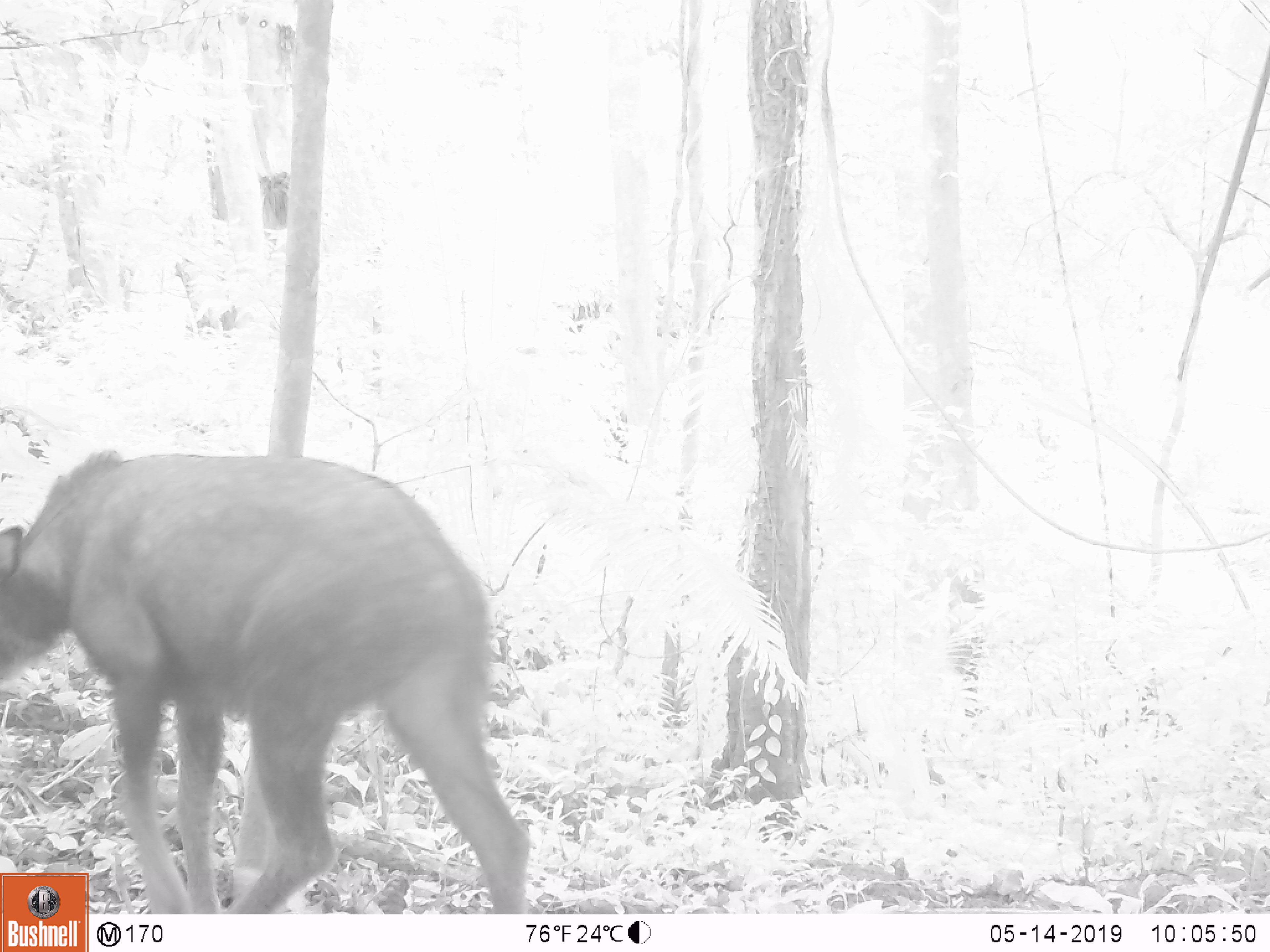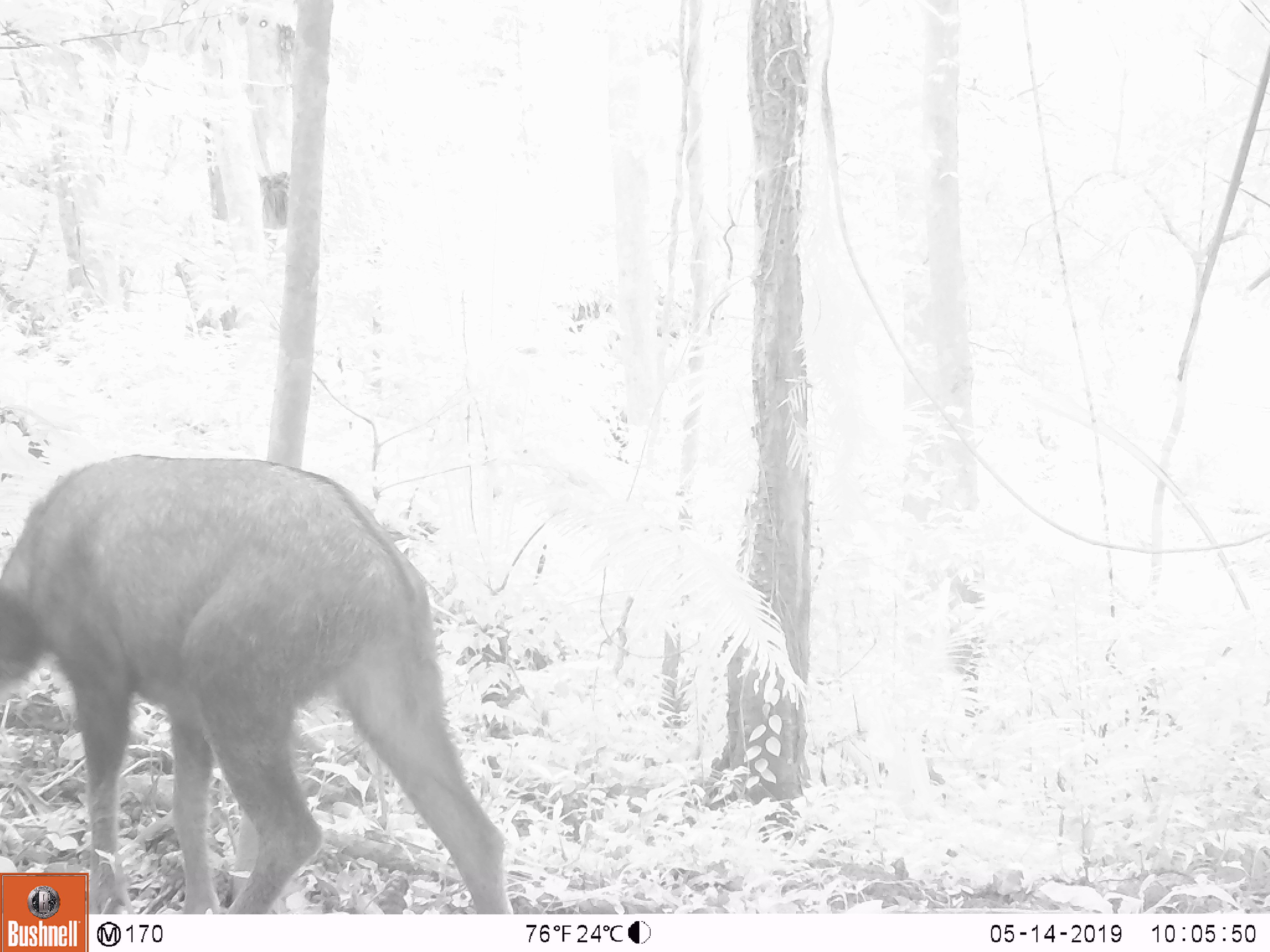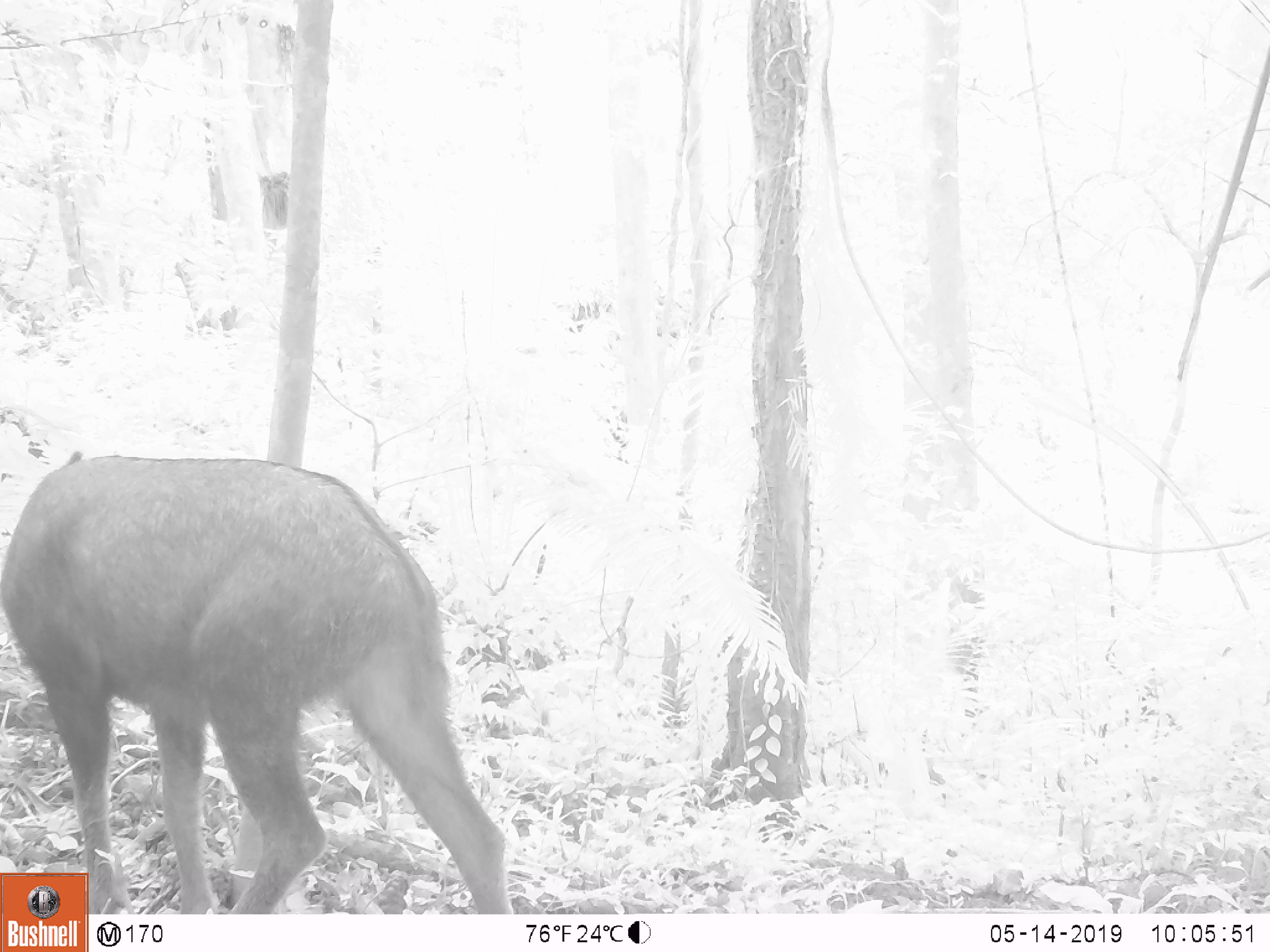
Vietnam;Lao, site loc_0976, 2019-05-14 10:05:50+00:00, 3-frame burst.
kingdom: Animalia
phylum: Chordata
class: Mammalia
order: Artiodactyla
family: Bovidae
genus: Capricornis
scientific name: Capricornis sumatraensis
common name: chinese serow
Chinese serow (Capricornis sumatraensis). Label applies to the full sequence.